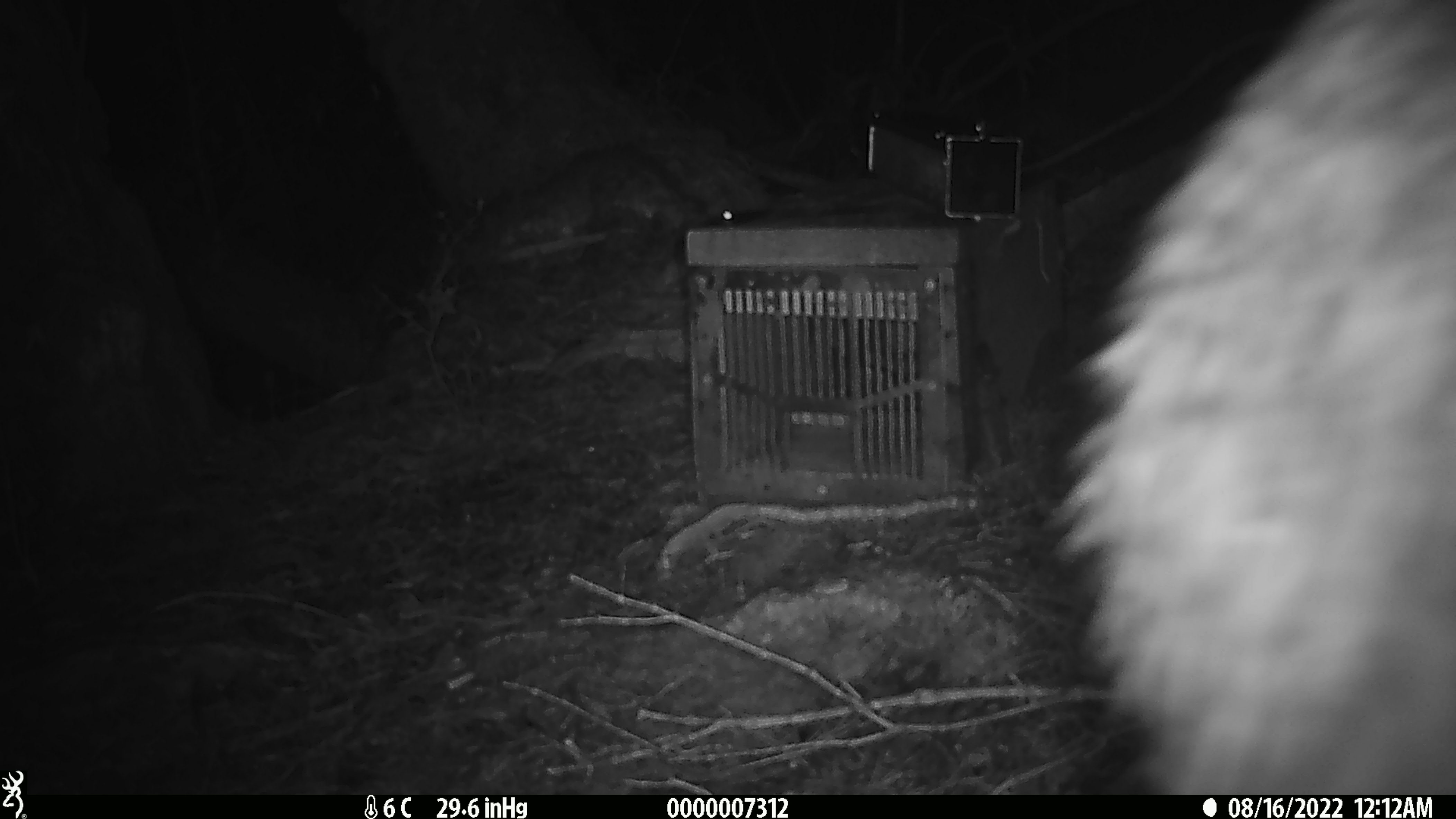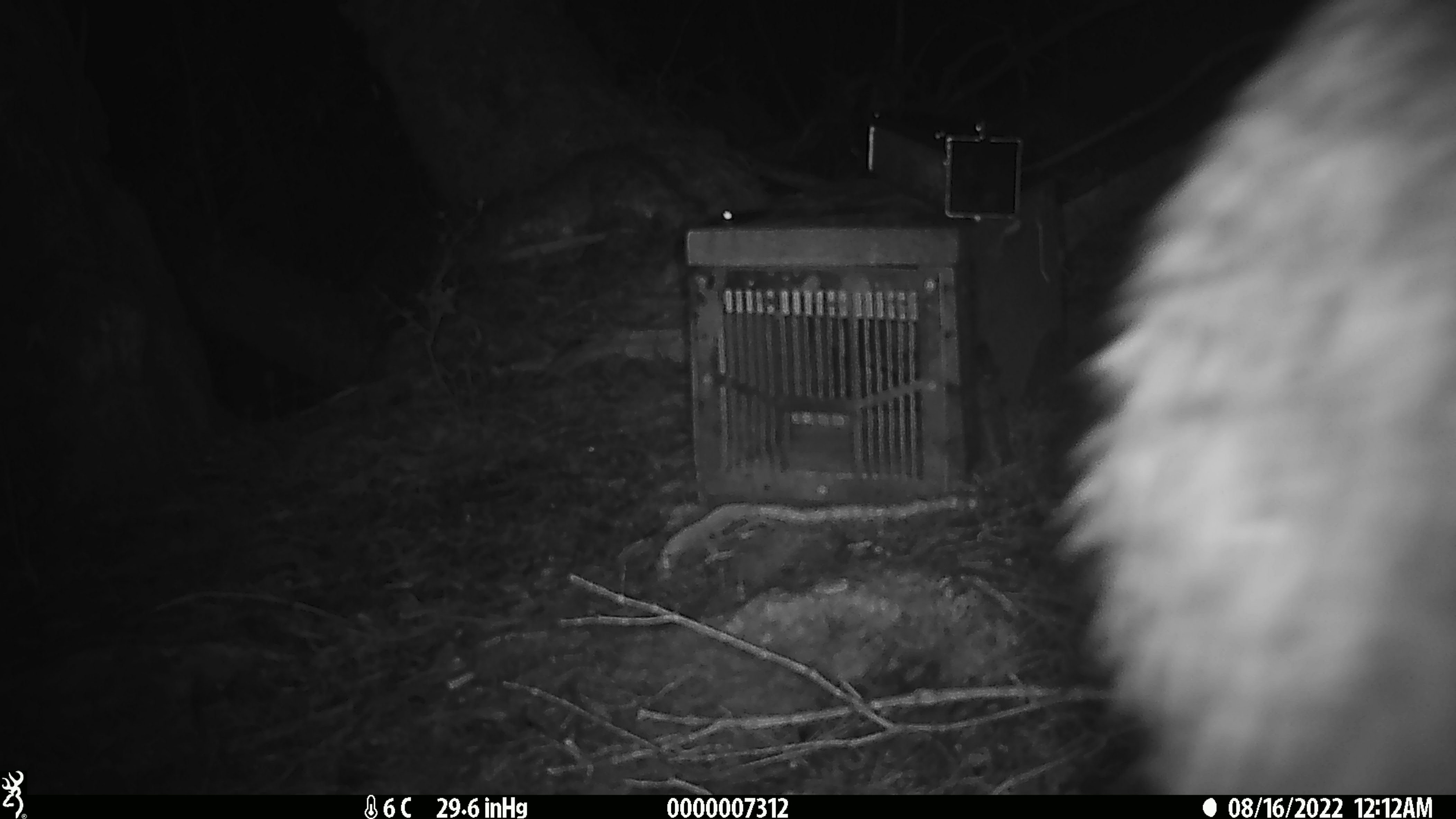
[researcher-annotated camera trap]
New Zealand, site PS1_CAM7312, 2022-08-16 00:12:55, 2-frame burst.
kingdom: Animalia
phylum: Chordata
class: Aves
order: Apterygiformes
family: Apterygidae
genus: Apteryx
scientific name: Apteryx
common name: kiwi